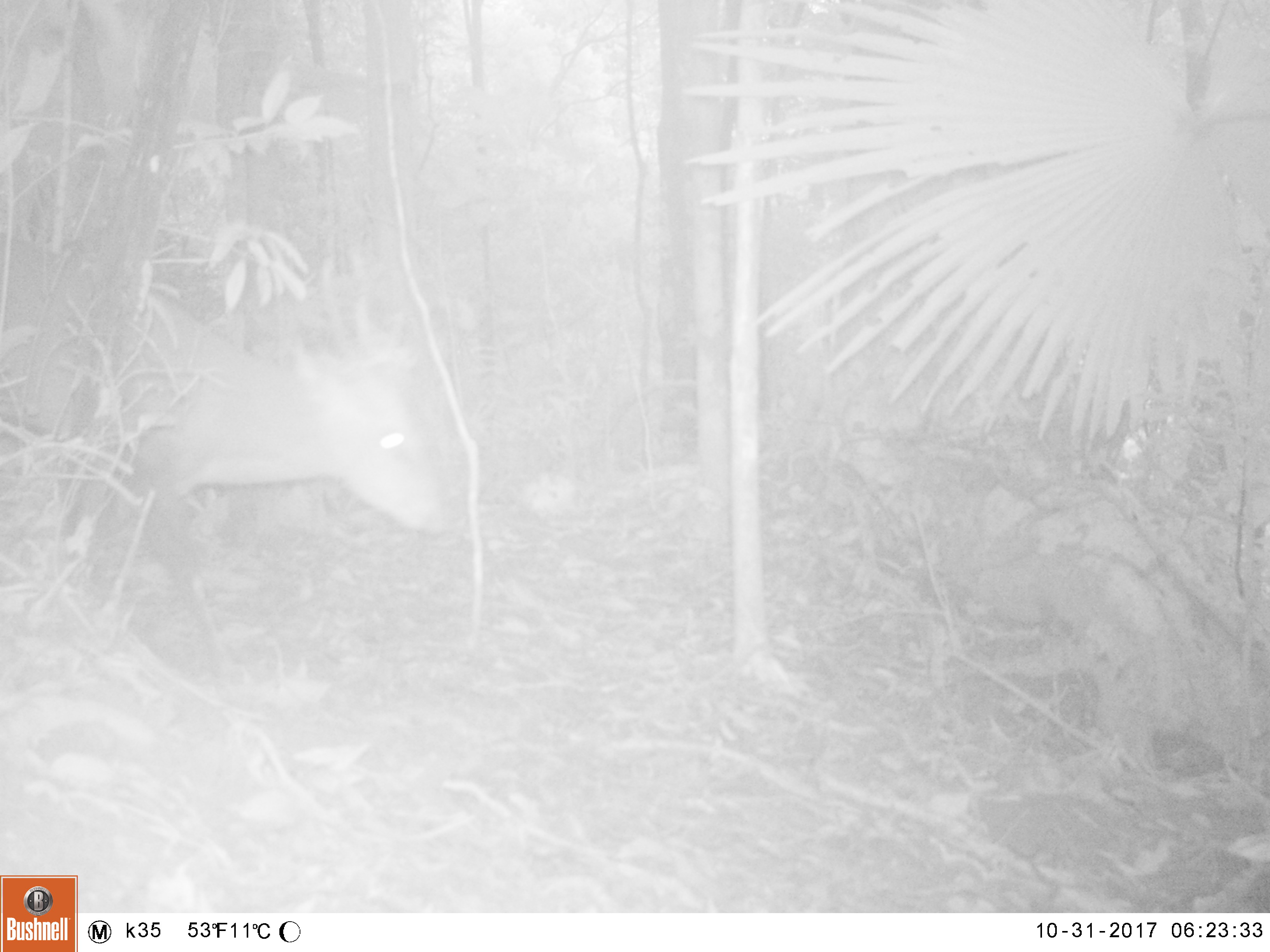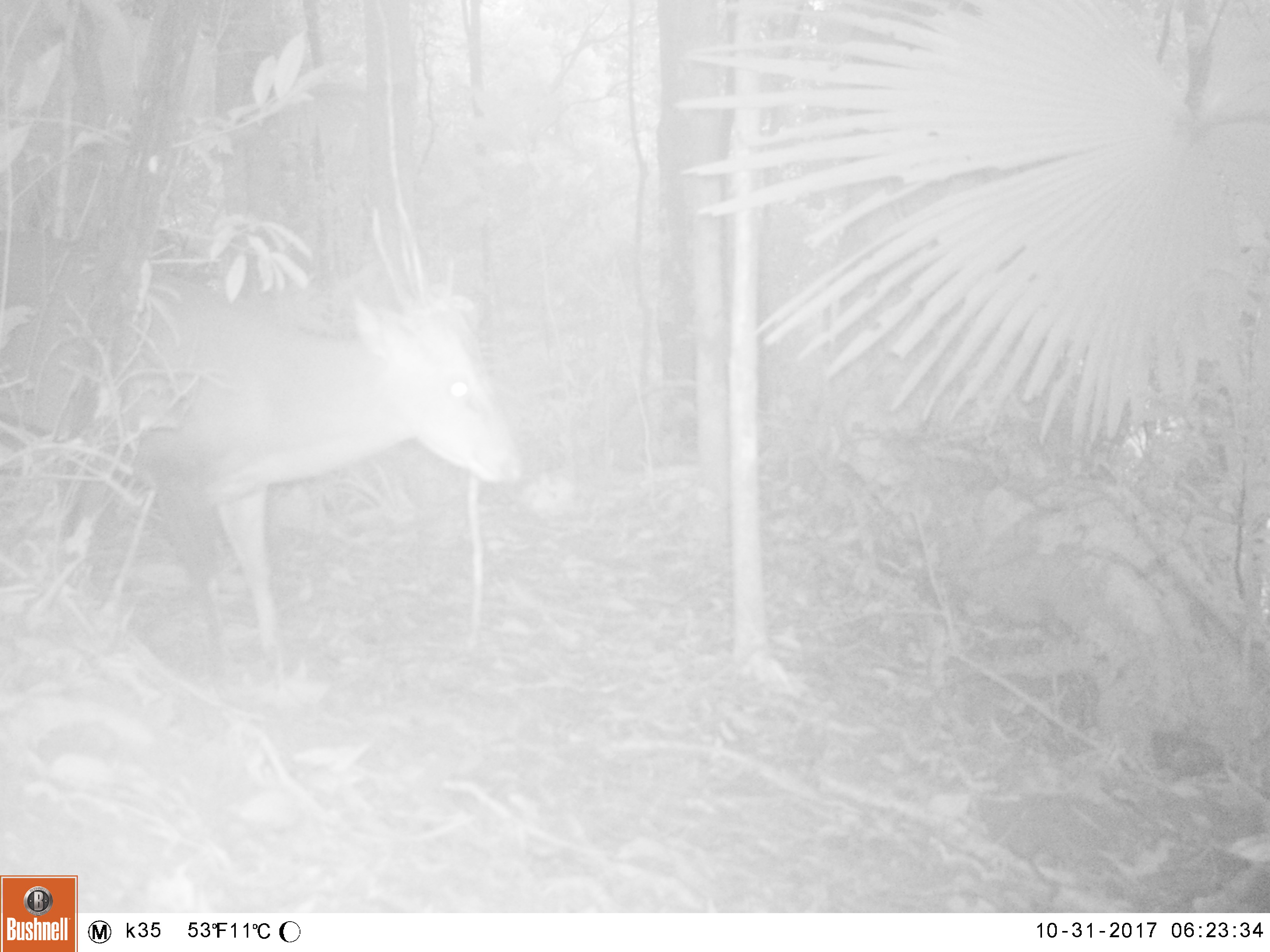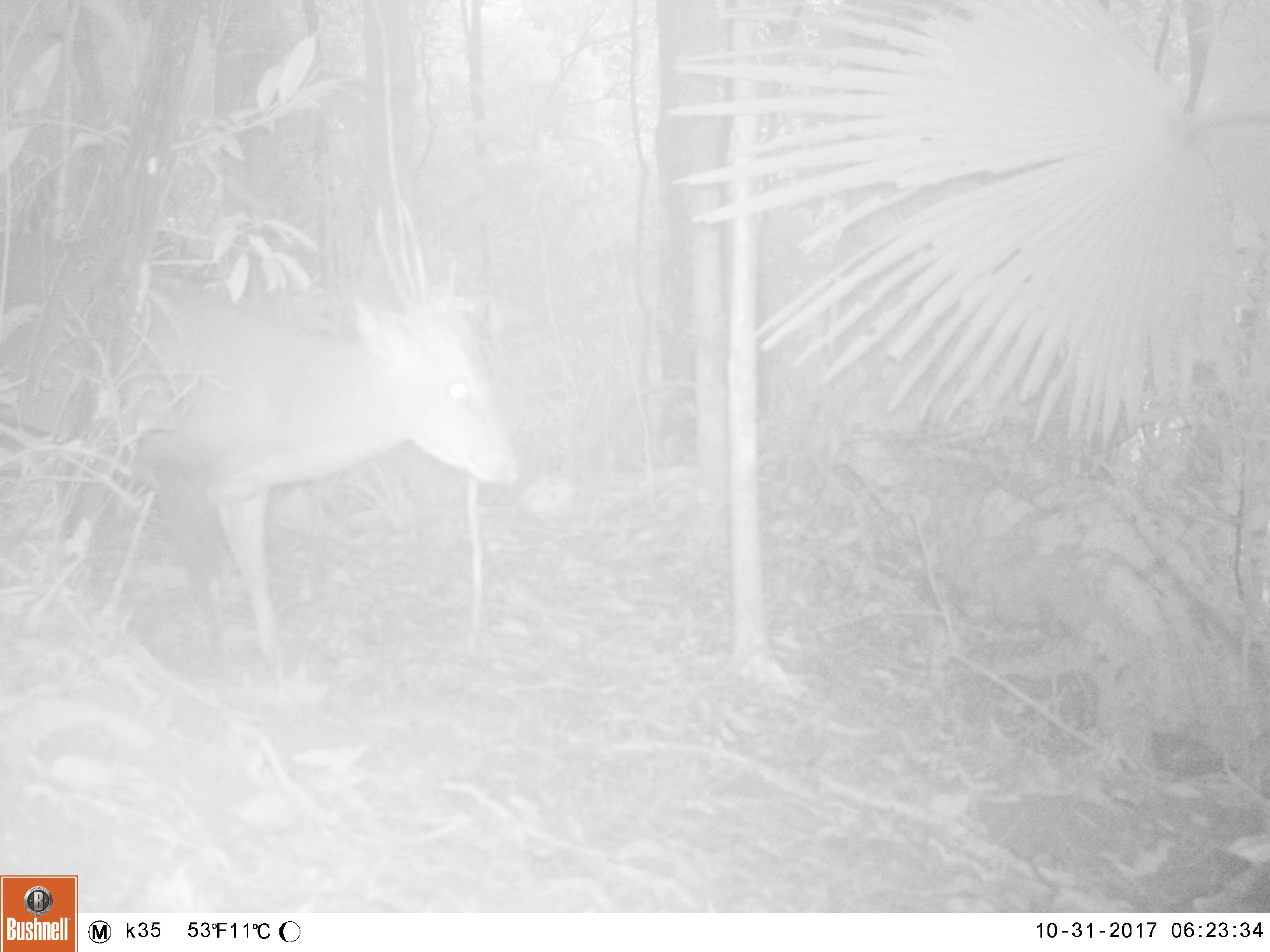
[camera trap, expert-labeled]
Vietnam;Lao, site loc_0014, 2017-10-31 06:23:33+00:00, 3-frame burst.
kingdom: Animalia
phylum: Chordata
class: Mammalia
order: Artiodactyla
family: Cervidae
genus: Muntiacus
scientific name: Muntiacus vuquangensis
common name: large-antlered muntjac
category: large antlered muntjac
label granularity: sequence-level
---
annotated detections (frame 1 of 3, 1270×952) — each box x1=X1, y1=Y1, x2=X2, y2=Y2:
large antlered muntjac: x1=0, y1=240, x2=454, y2=684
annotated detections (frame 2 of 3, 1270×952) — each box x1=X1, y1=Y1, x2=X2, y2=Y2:
large antlered muntjac: x1=0, y1=240, x2=525, y2=664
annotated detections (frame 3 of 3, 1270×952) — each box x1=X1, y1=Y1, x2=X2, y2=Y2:
large antlered muntjac: x1=0, y1=240, x2=525, y2=664